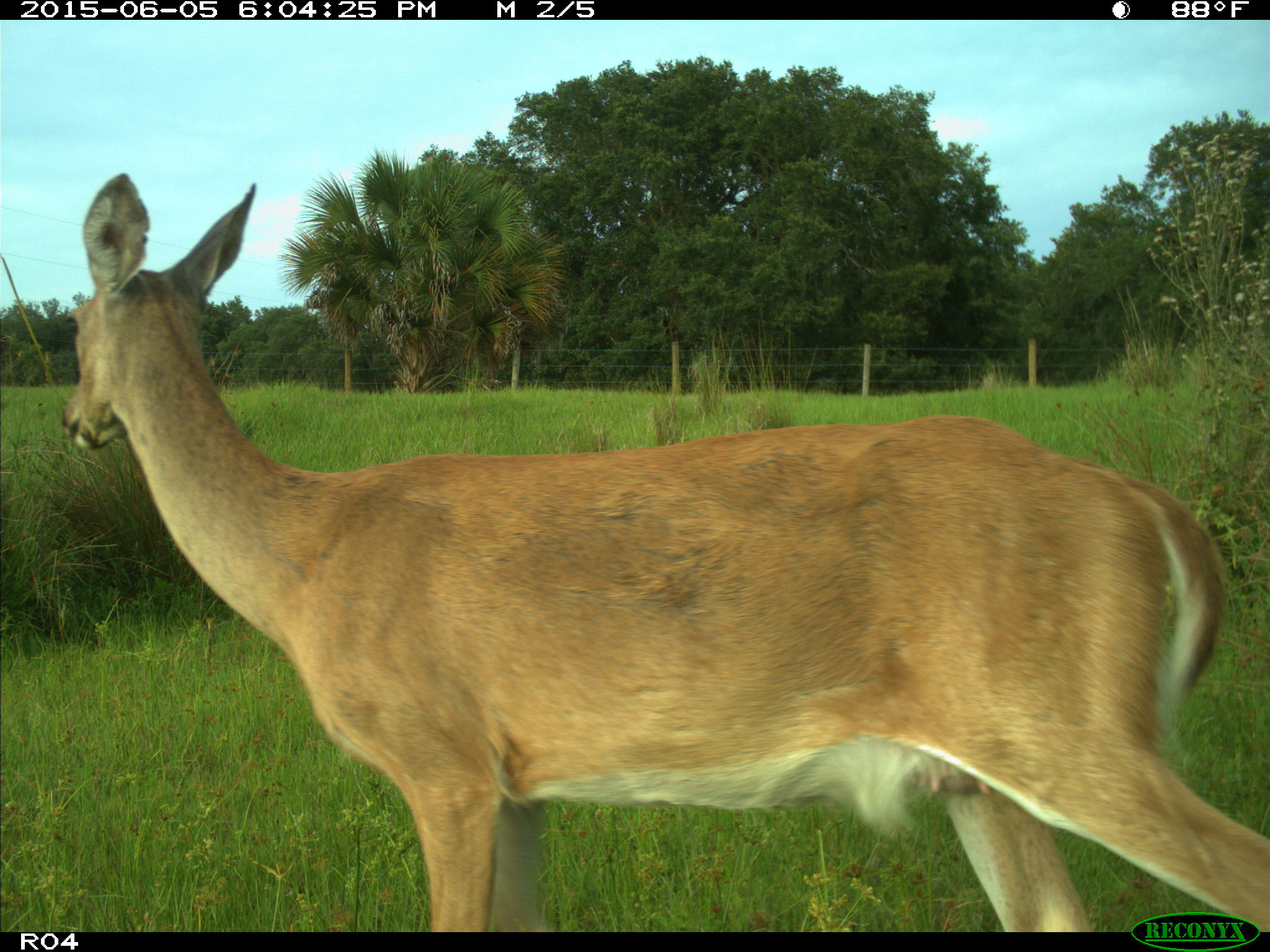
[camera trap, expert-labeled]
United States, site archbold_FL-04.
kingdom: Animalia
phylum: Chordata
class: Mammalia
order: Artiodactyla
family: Cervidae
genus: Odocoileus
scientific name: Odocoileus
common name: deer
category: unidentified deer